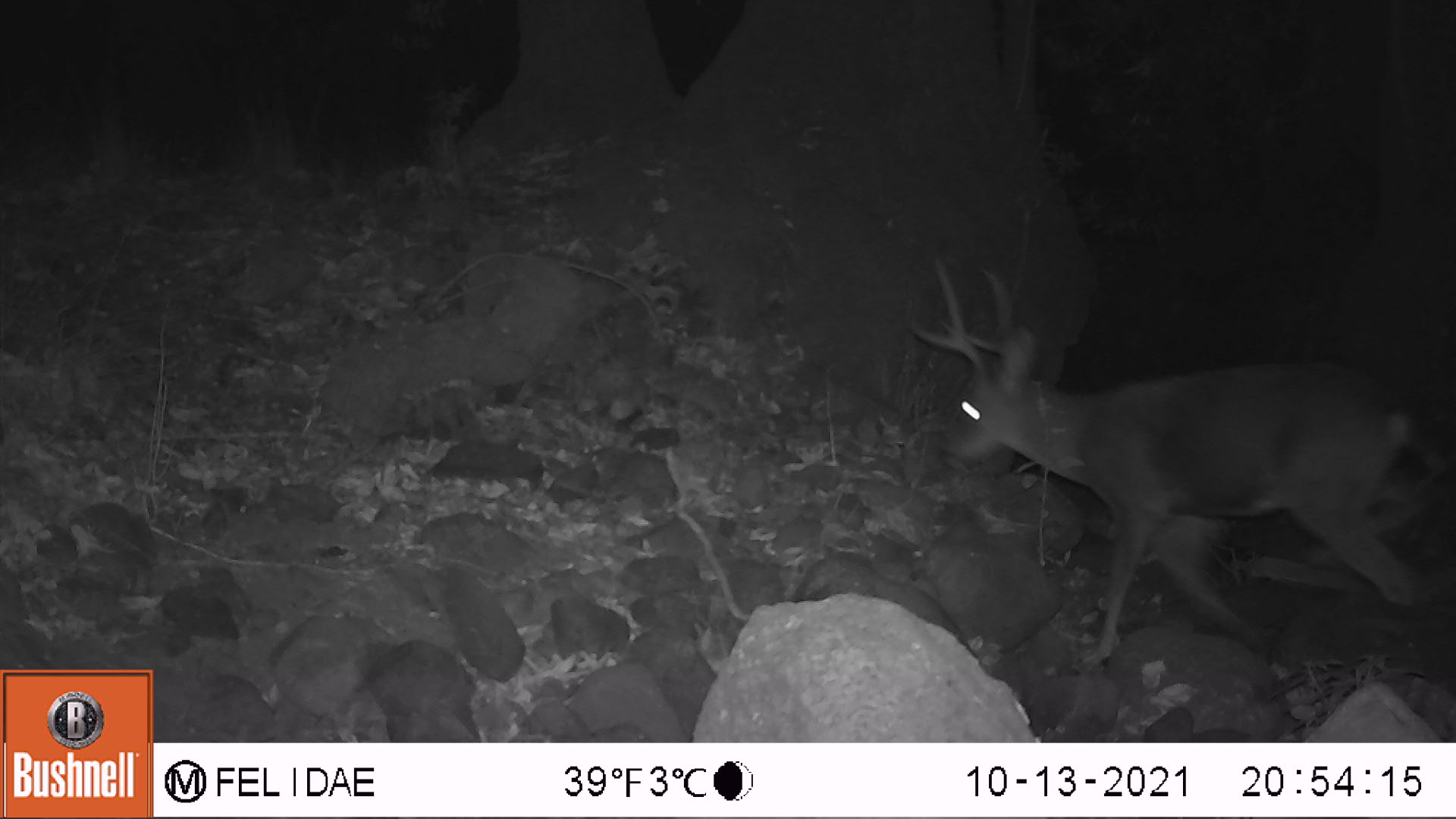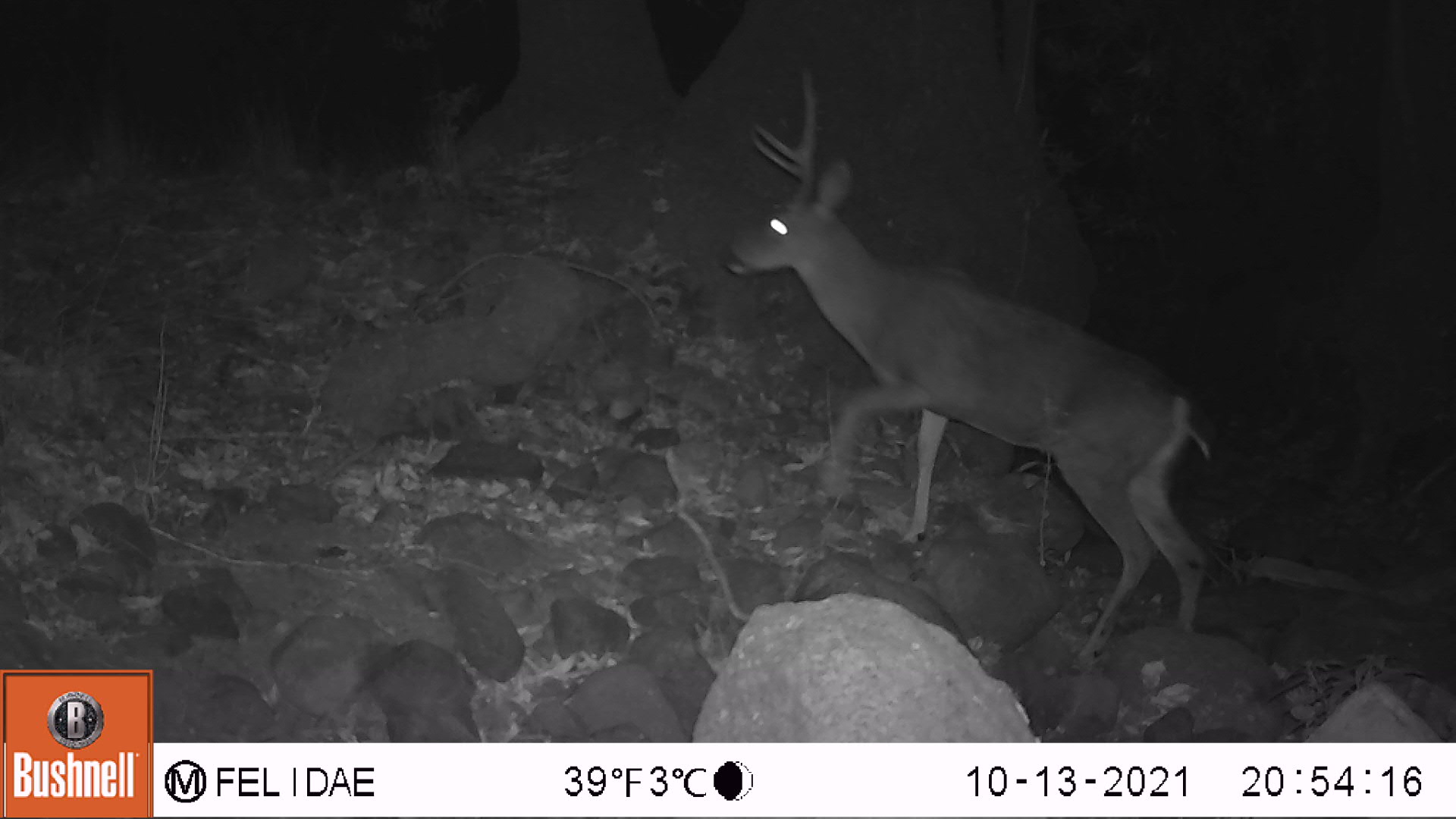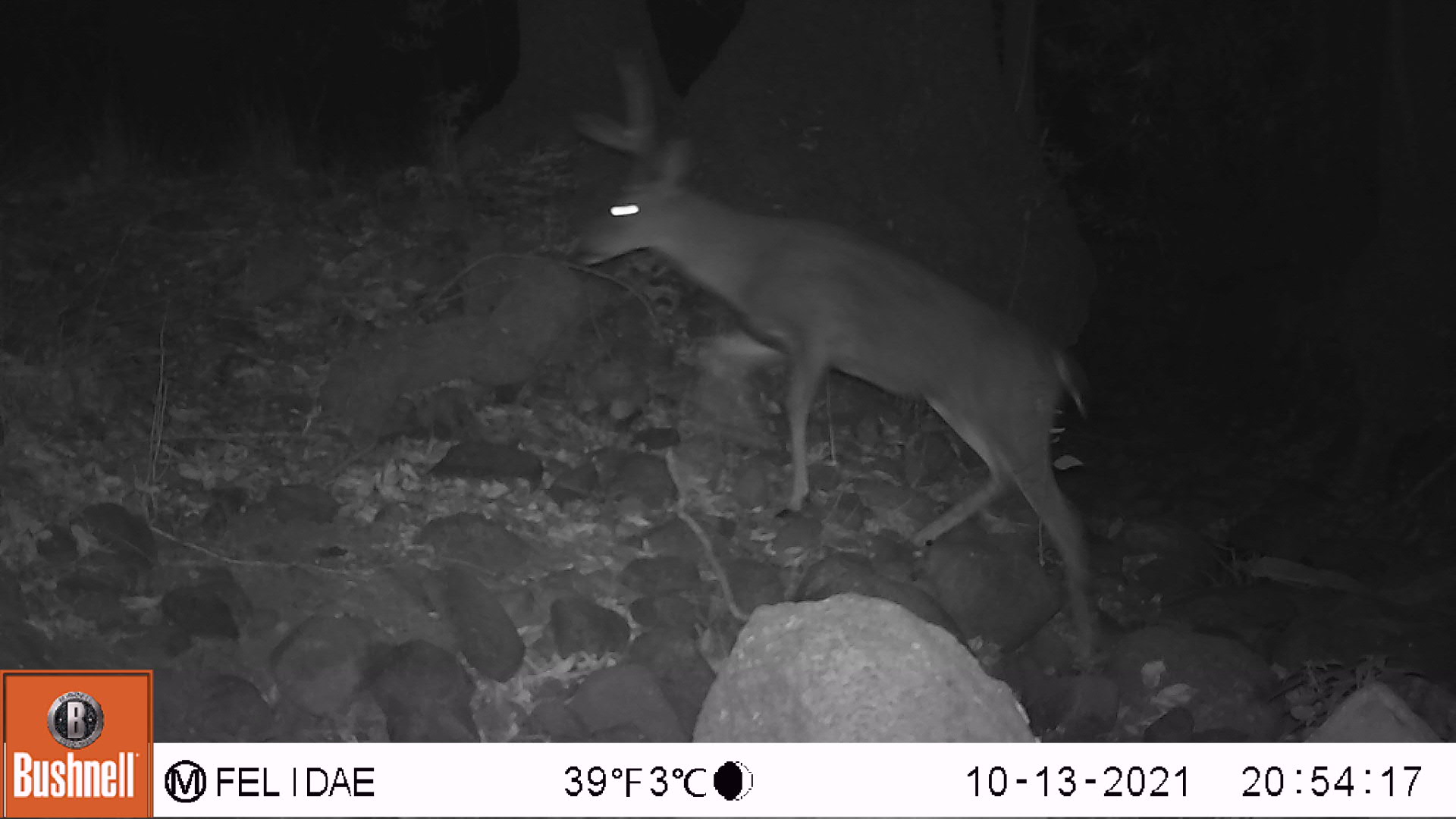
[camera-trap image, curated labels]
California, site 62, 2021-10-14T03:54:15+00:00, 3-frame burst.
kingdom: Animalia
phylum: Chordata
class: Mammalia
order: Artiodactyla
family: Cervidae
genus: Odocoileus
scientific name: Odocoileus hemionus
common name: mule deer